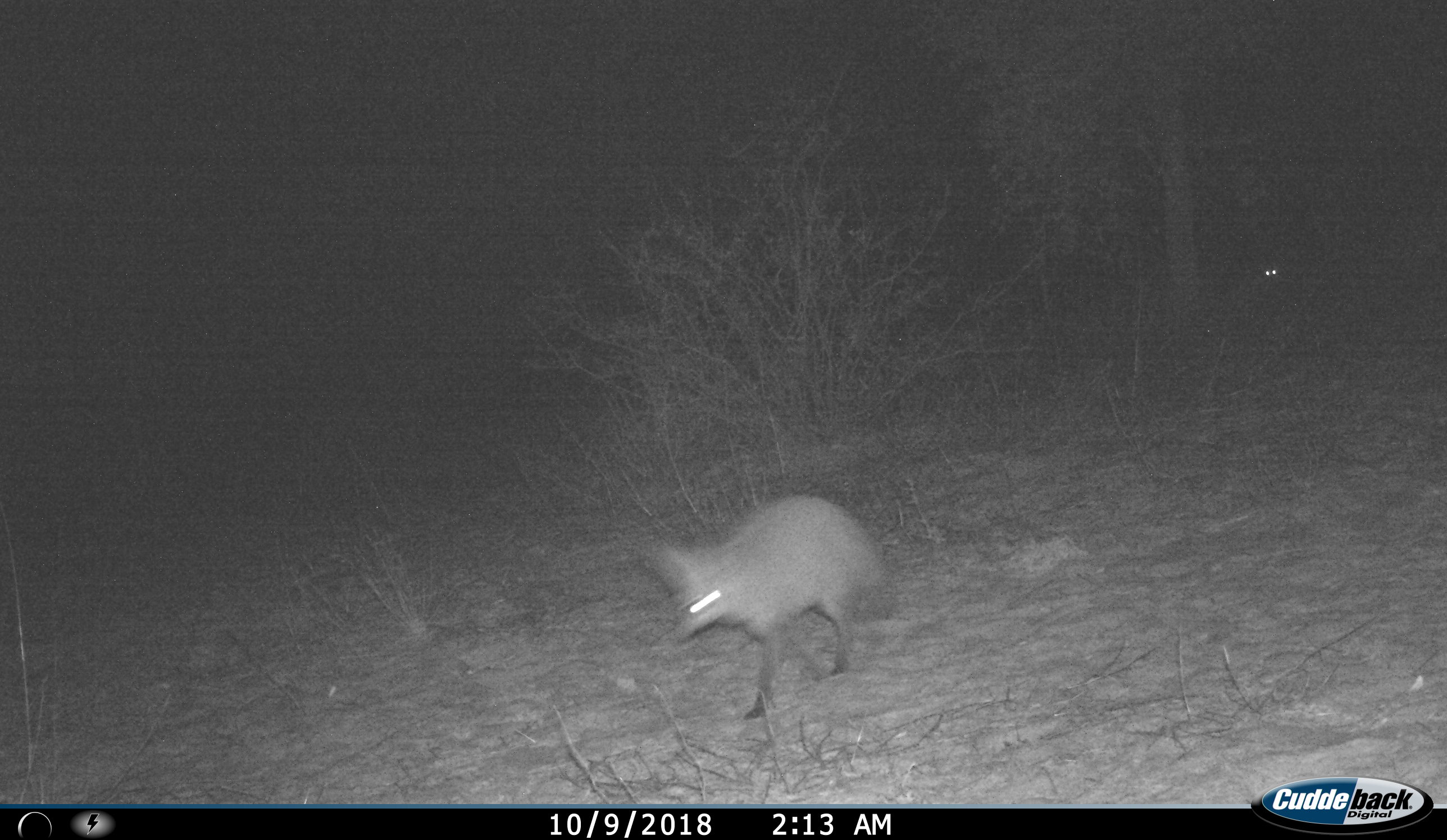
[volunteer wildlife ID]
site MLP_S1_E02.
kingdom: Animalia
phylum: Chordata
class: Mammalia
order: Carnivora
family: Canidae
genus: Otocyon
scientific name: Otocyon megalotis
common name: bat-eared fox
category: foxbateared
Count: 1.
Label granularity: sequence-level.